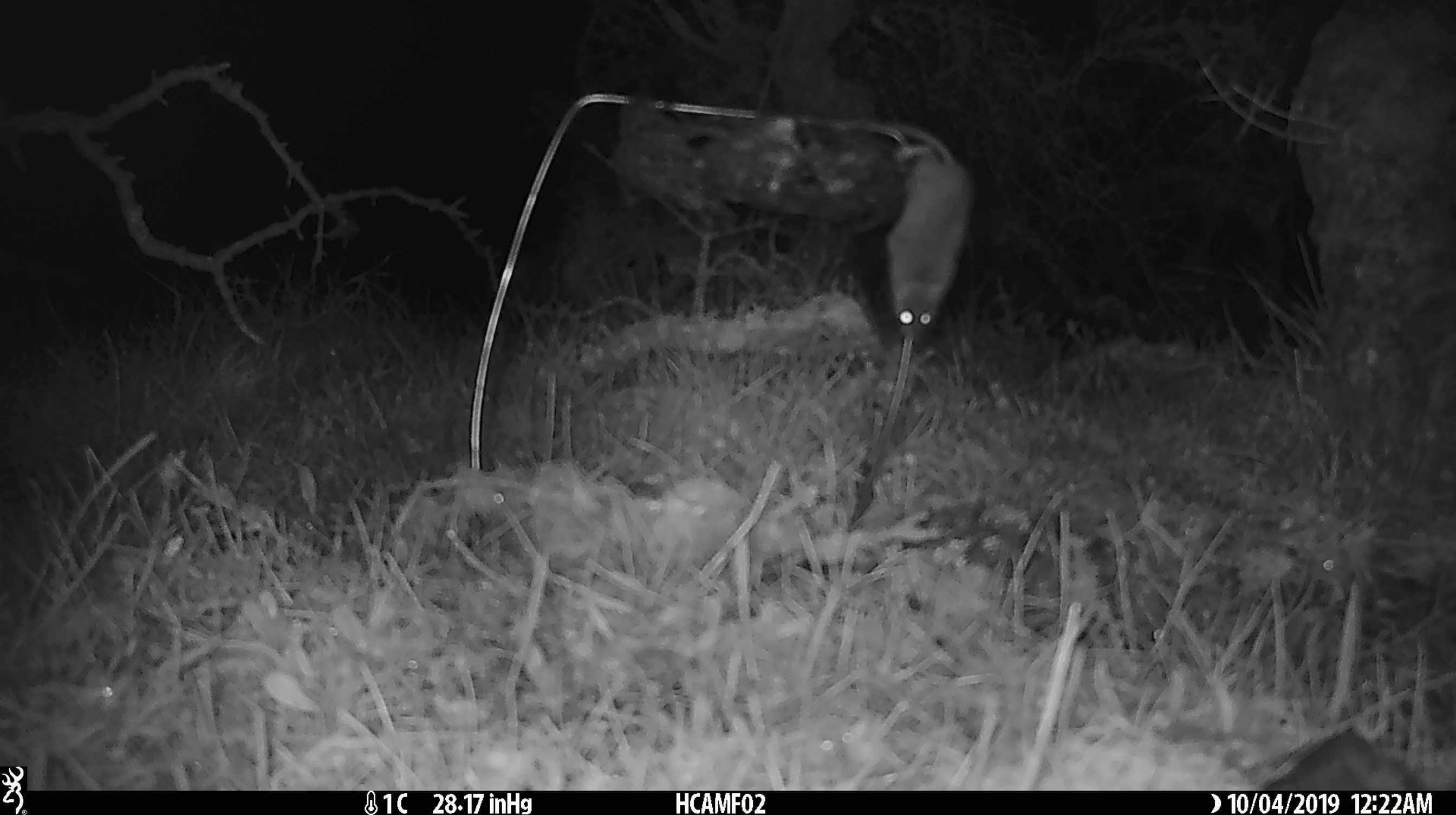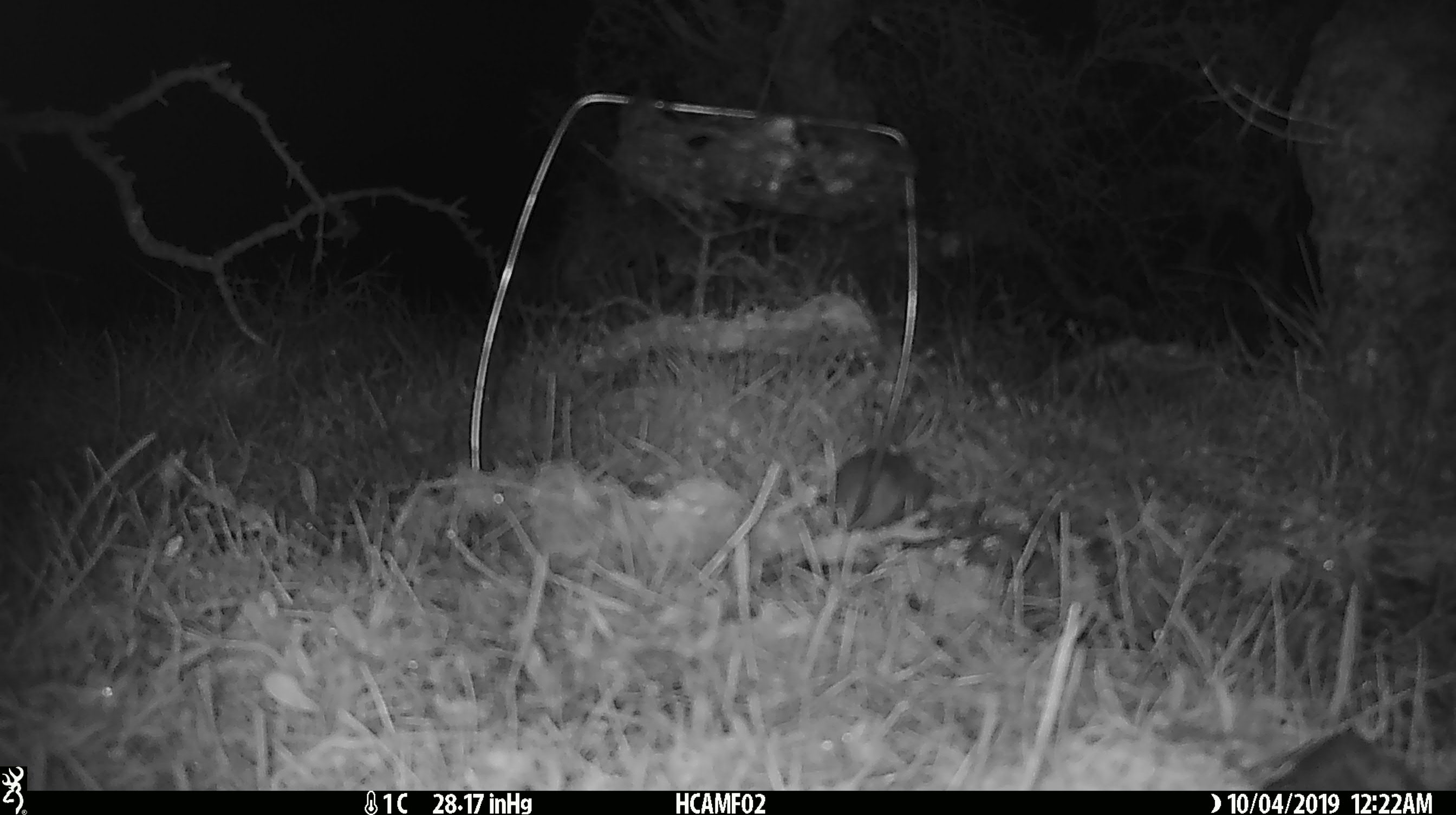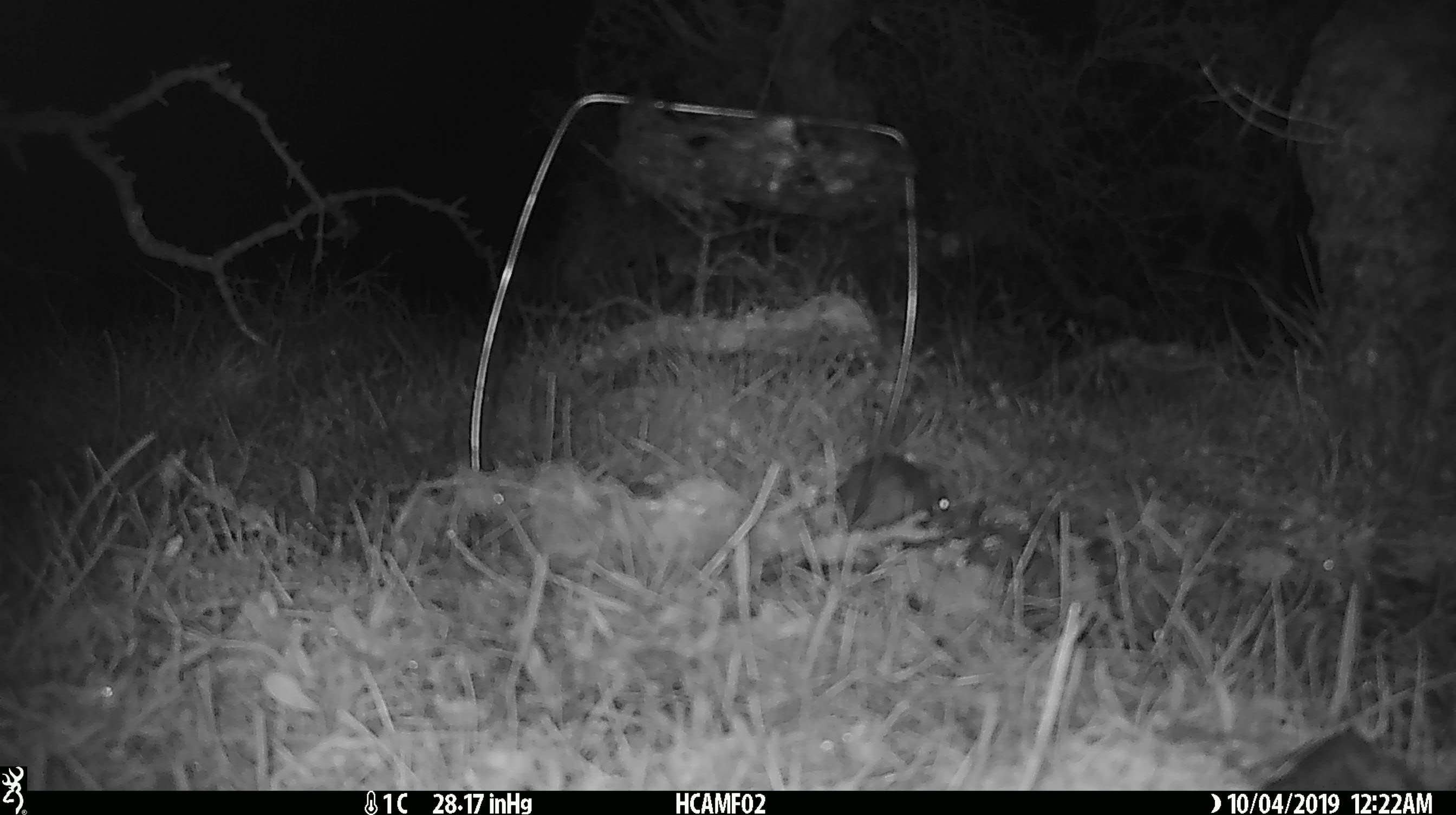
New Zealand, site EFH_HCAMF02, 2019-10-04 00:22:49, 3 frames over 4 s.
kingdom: Animalia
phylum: Chordata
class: Mammalia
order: Rodentia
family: Muridae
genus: Mus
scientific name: Mus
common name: mouse